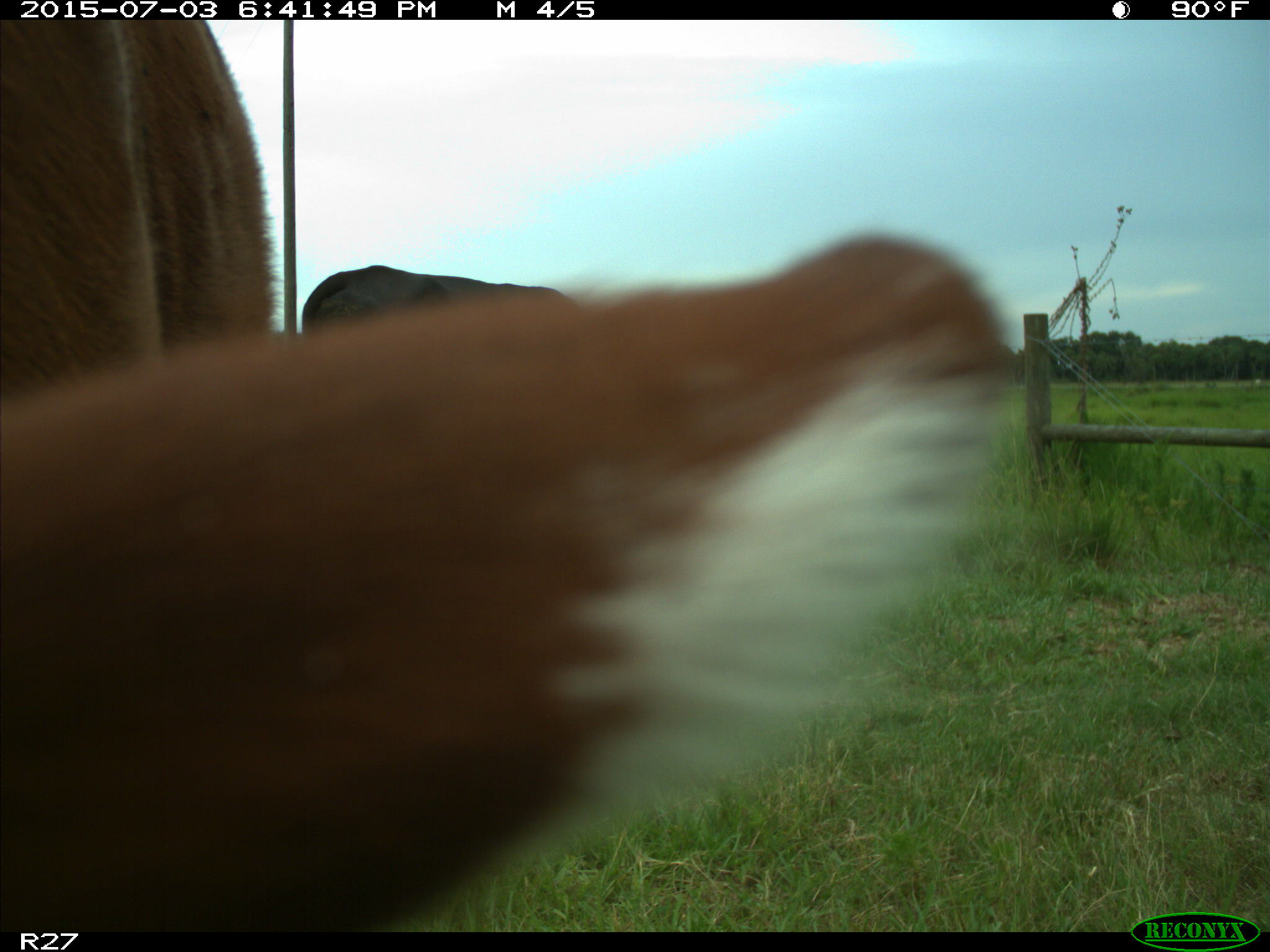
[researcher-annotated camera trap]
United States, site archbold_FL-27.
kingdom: Animalia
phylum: Chordata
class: Mammalia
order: Artiodactyla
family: Bovidae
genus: Bos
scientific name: Bos taurus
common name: domestic cow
Bos taurus (domestic cow).